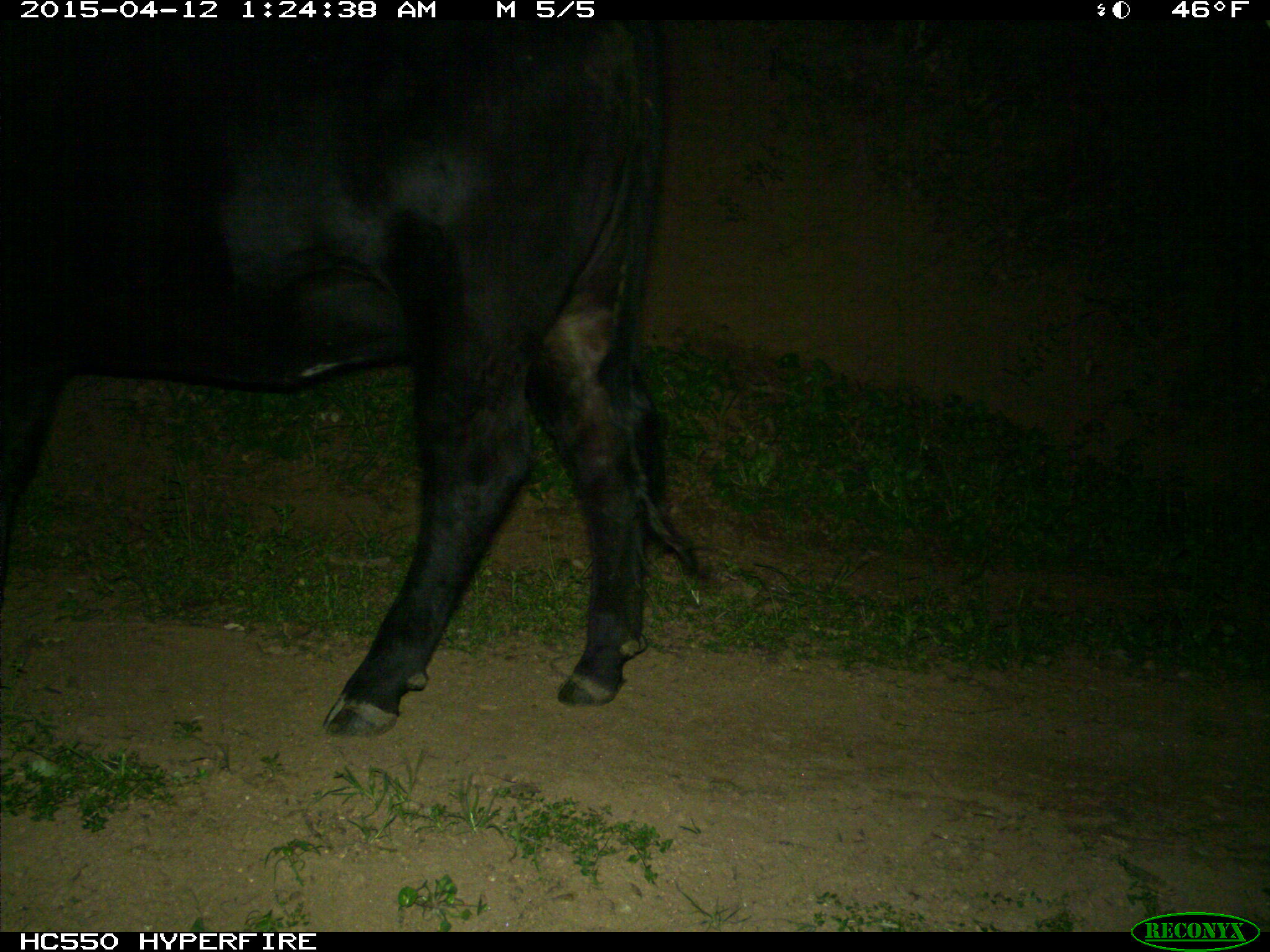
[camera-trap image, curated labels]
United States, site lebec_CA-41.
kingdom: Animalia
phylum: Chordata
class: Mammalia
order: Artiodactyla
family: Bovidae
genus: Bos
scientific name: Bos taurus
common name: domestic cow